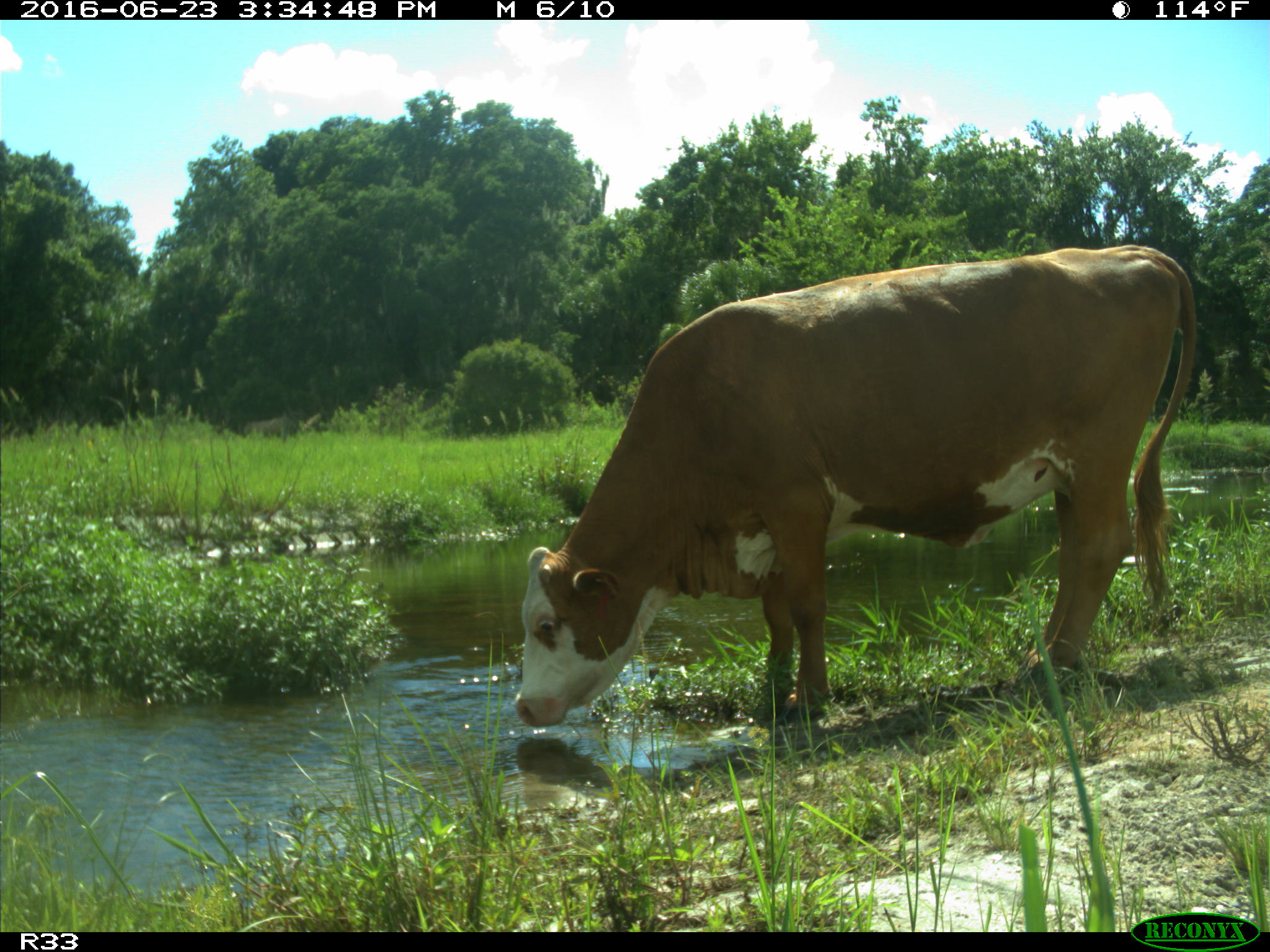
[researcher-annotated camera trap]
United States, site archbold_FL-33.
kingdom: Animalia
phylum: Chordata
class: Mammalia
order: Artiodactyla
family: Bovidae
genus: Bos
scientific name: Bos taurus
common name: domestic cow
Bos taurus (domestic cow).